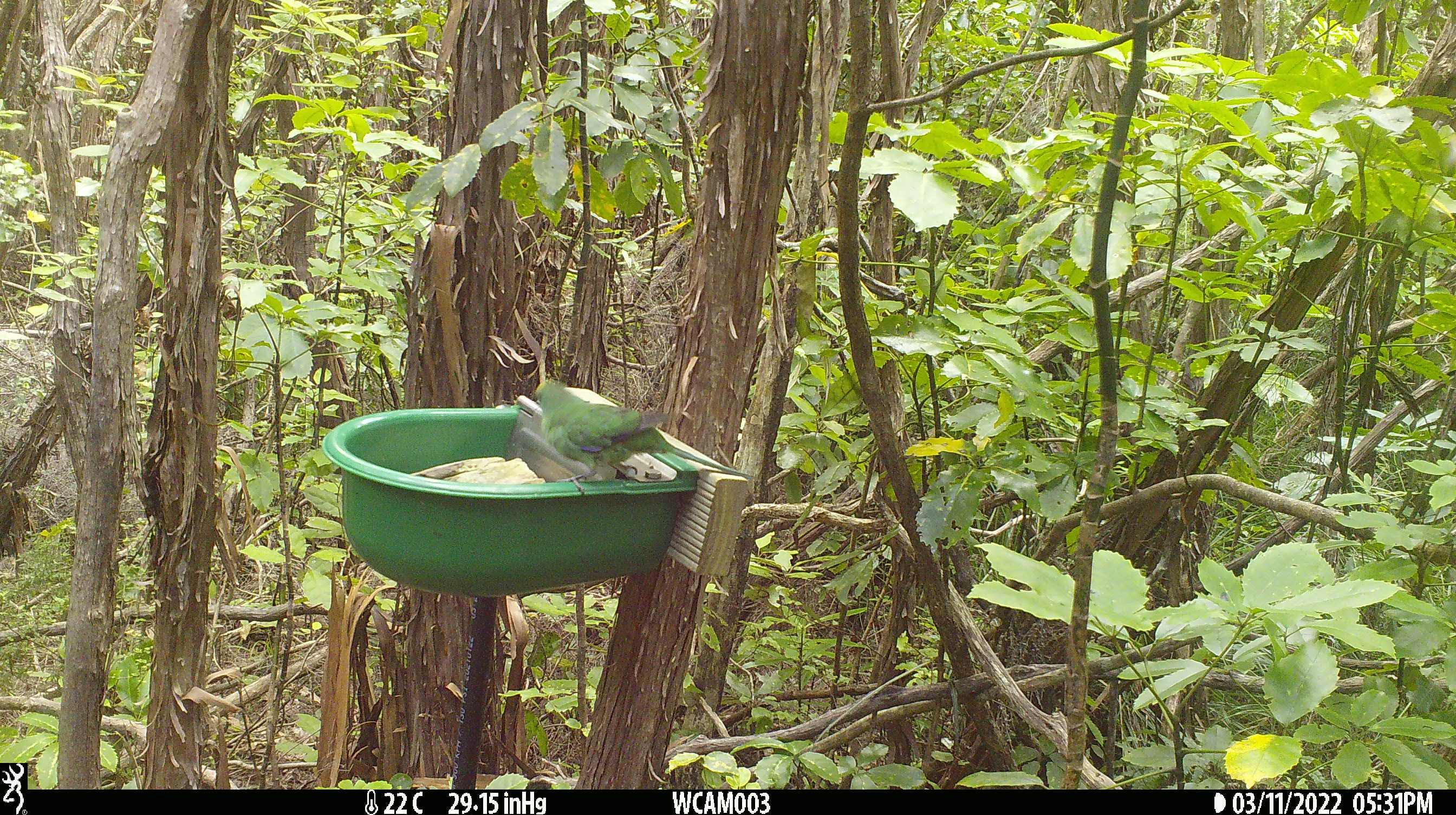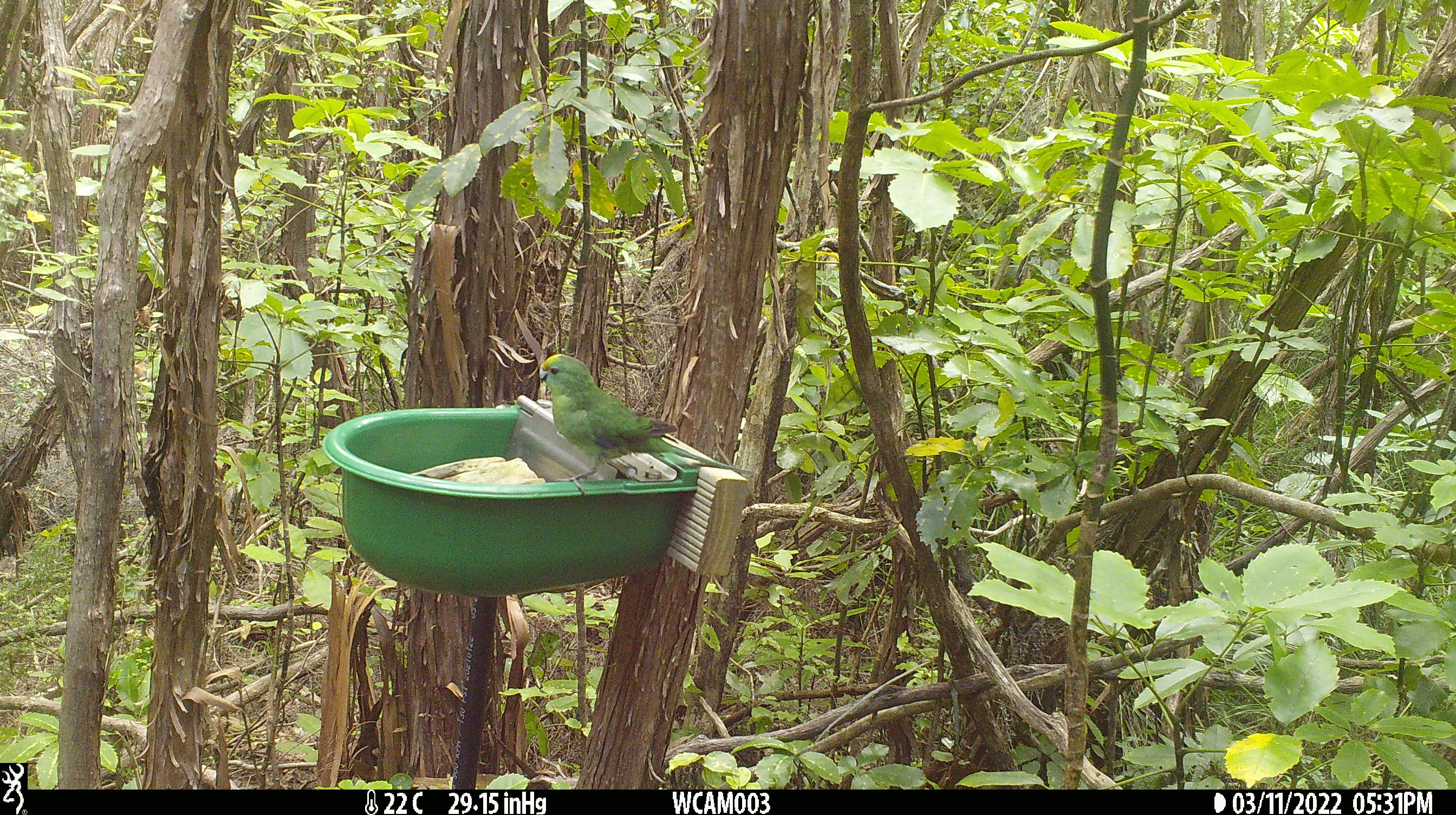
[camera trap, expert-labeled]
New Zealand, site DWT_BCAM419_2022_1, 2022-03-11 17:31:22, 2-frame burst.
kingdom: Animalia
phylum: Chordata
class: Aves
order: Psittaciformes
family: Psittaculidae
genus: Cyanoramphus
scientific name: Cyanoramphus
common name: parakeet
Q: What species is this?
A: Parakeet (Cyanoramphus).